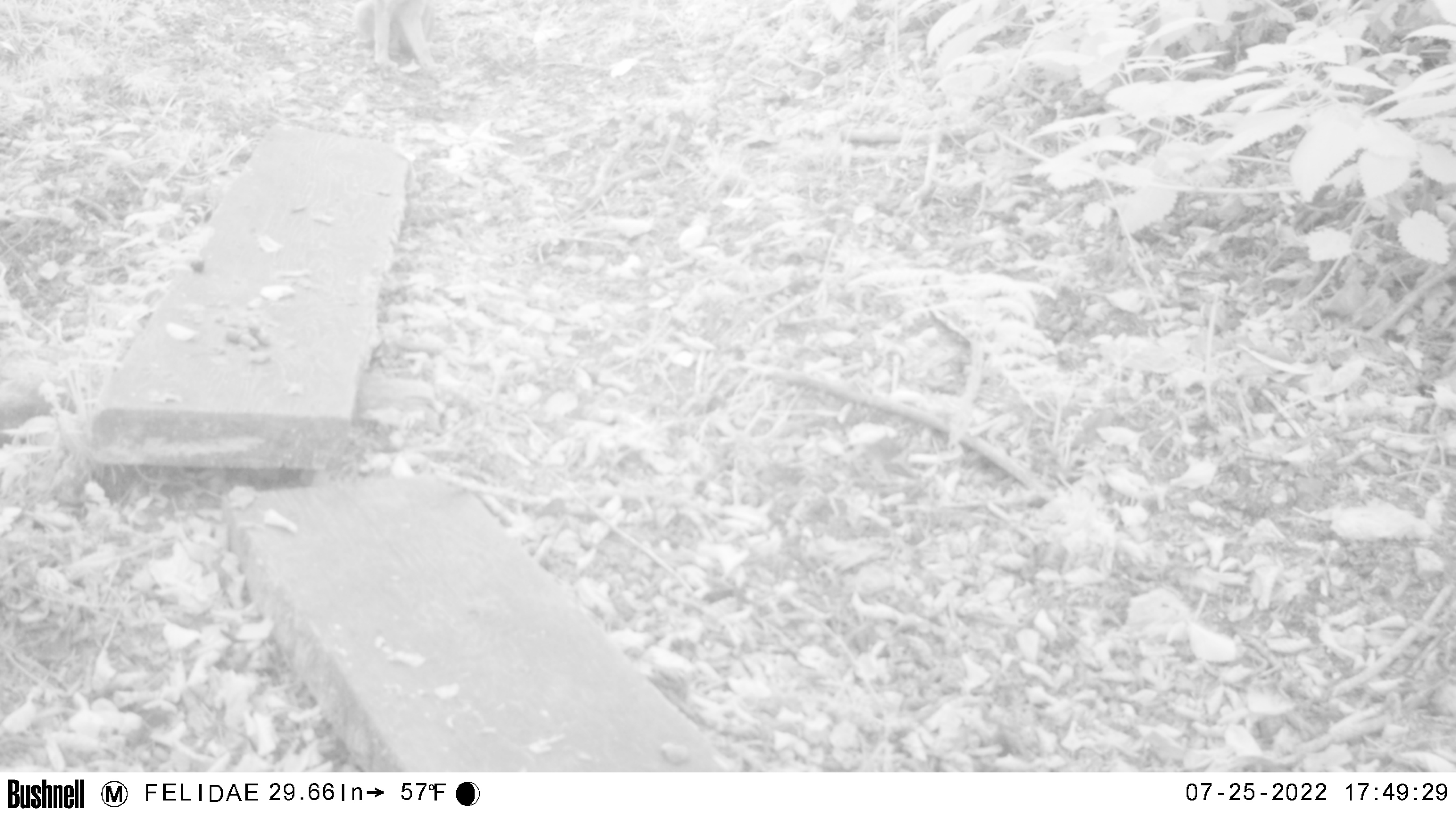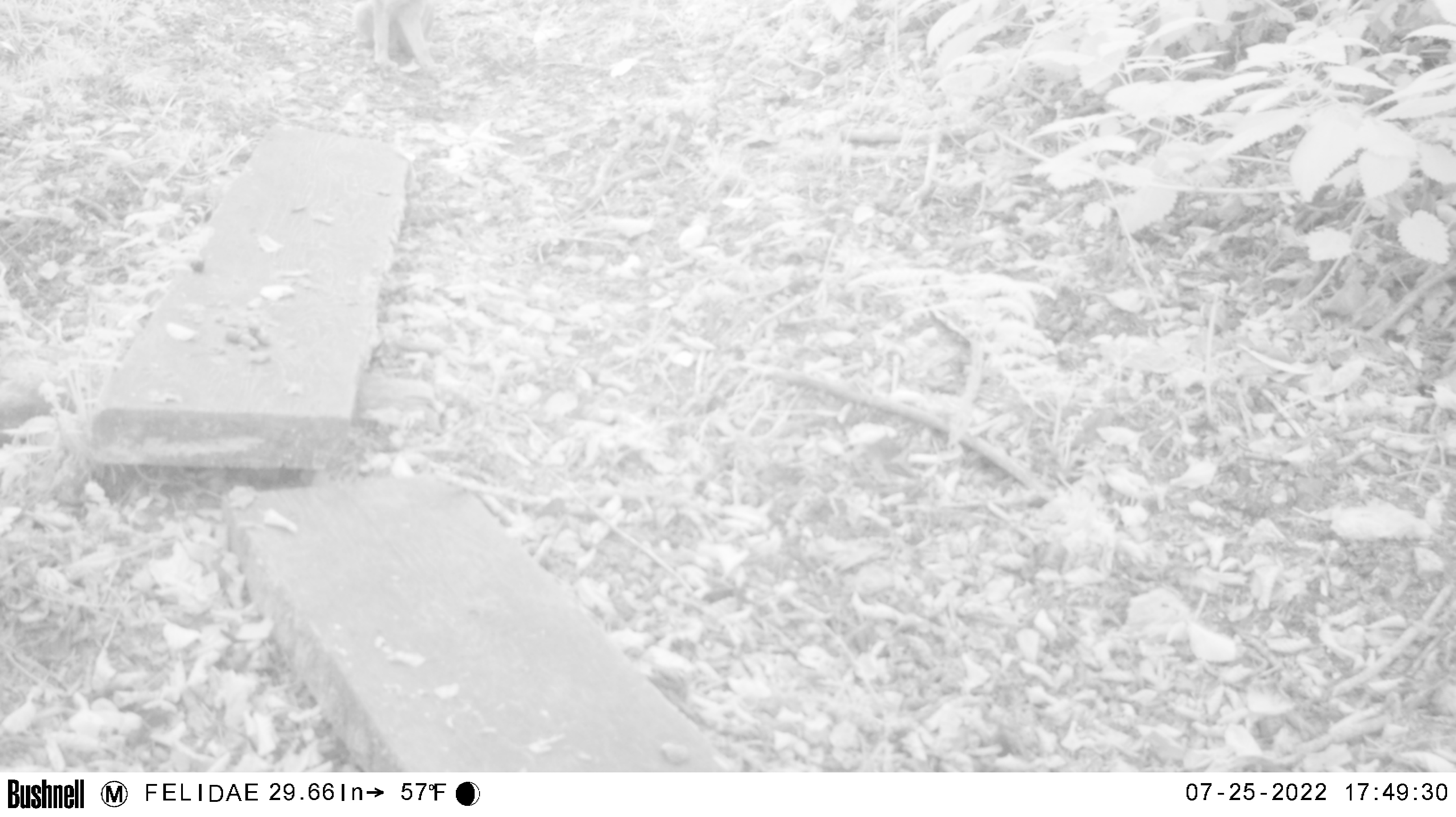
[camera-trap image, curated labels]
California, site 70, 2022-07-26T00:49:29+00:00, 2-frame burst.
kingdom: Animalia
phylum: Chordata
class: Aves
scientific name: Aves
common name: bird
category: unknown bird